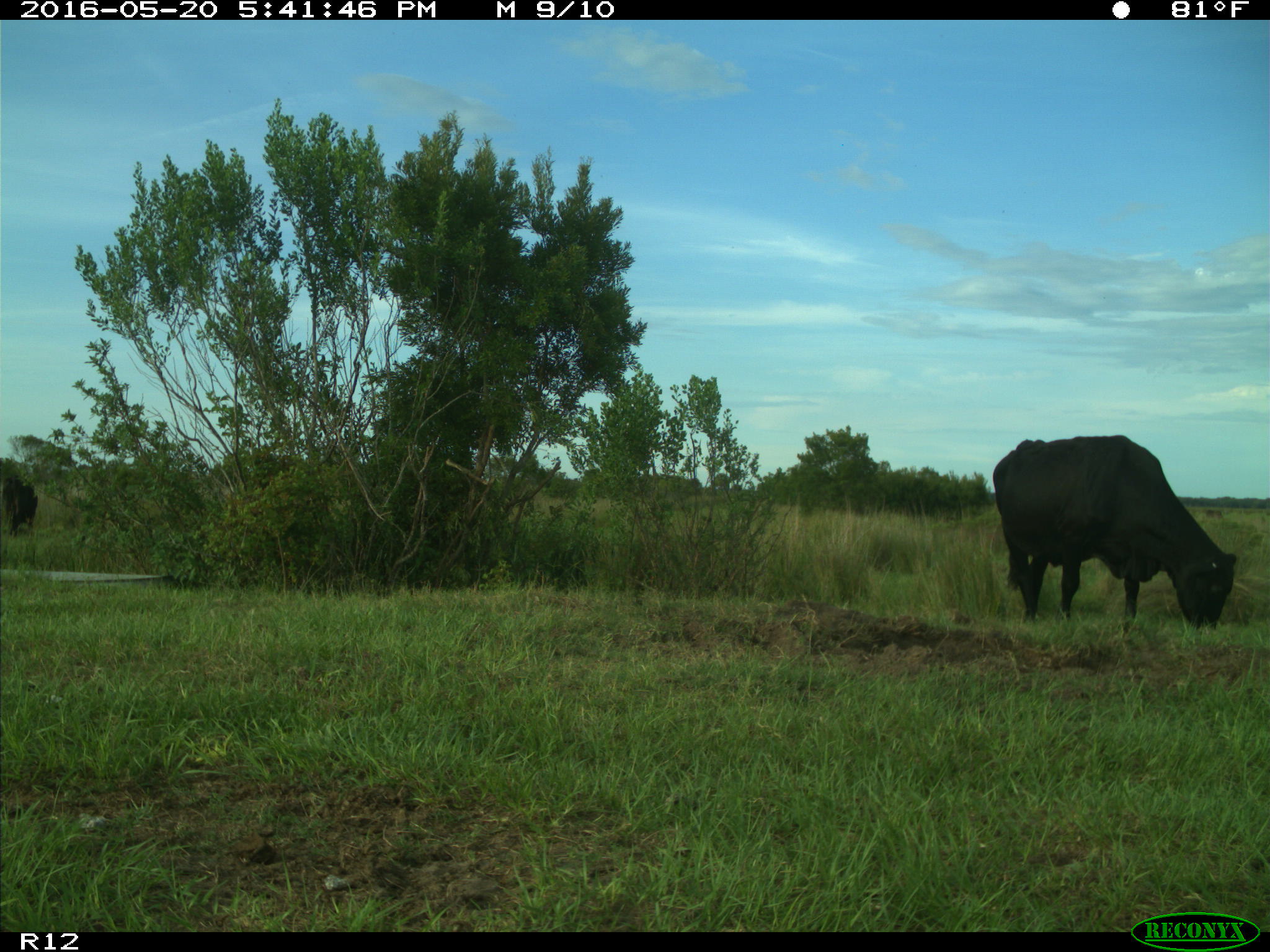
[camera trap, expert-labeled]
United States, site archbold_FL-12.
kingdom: Animalia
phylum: Chordata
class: Mammalia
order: Artiodactyla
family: Bovidae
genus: Bos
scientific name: Bos taurus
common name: domestic cow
Bos taurus (domestic cow).